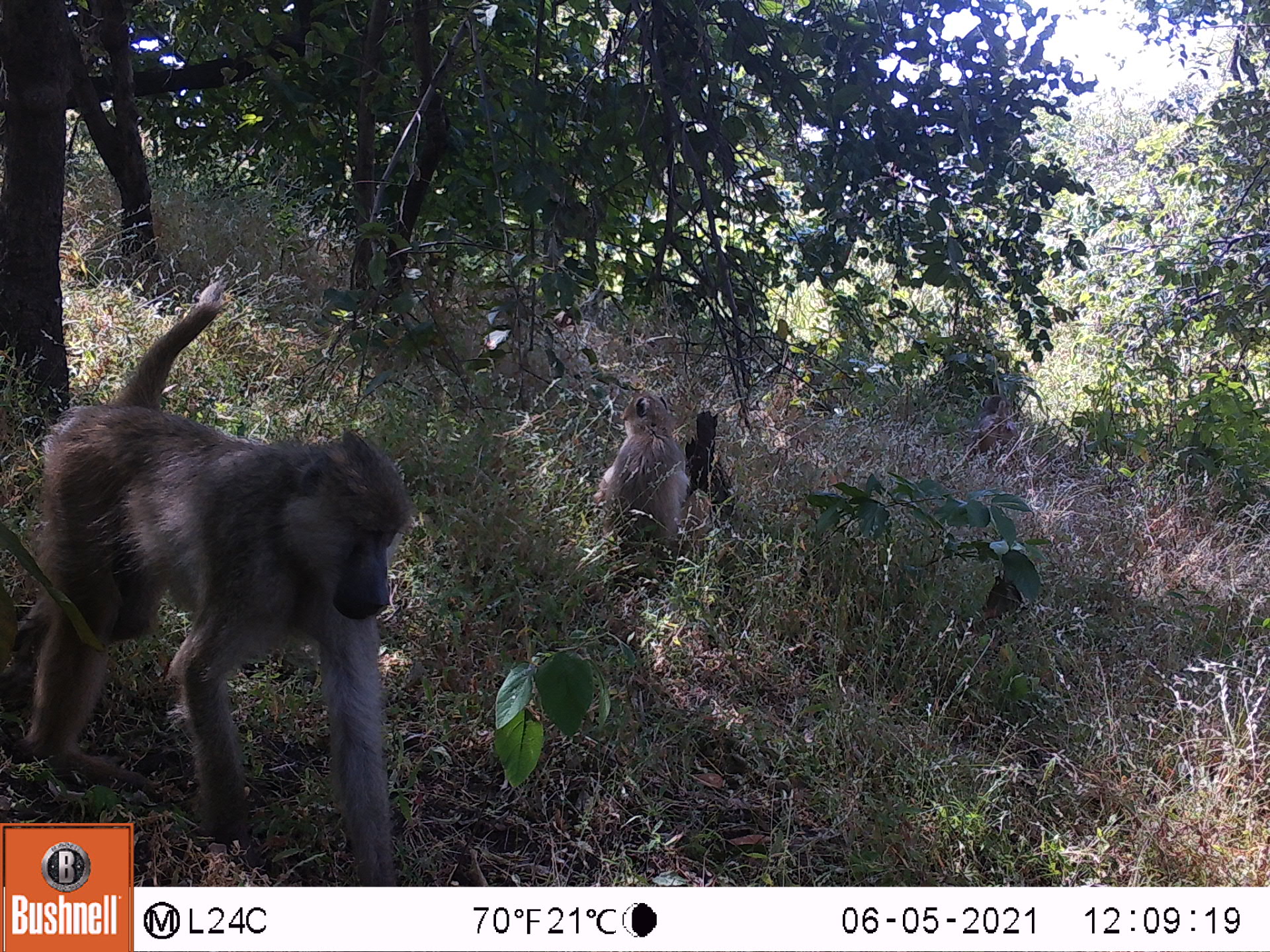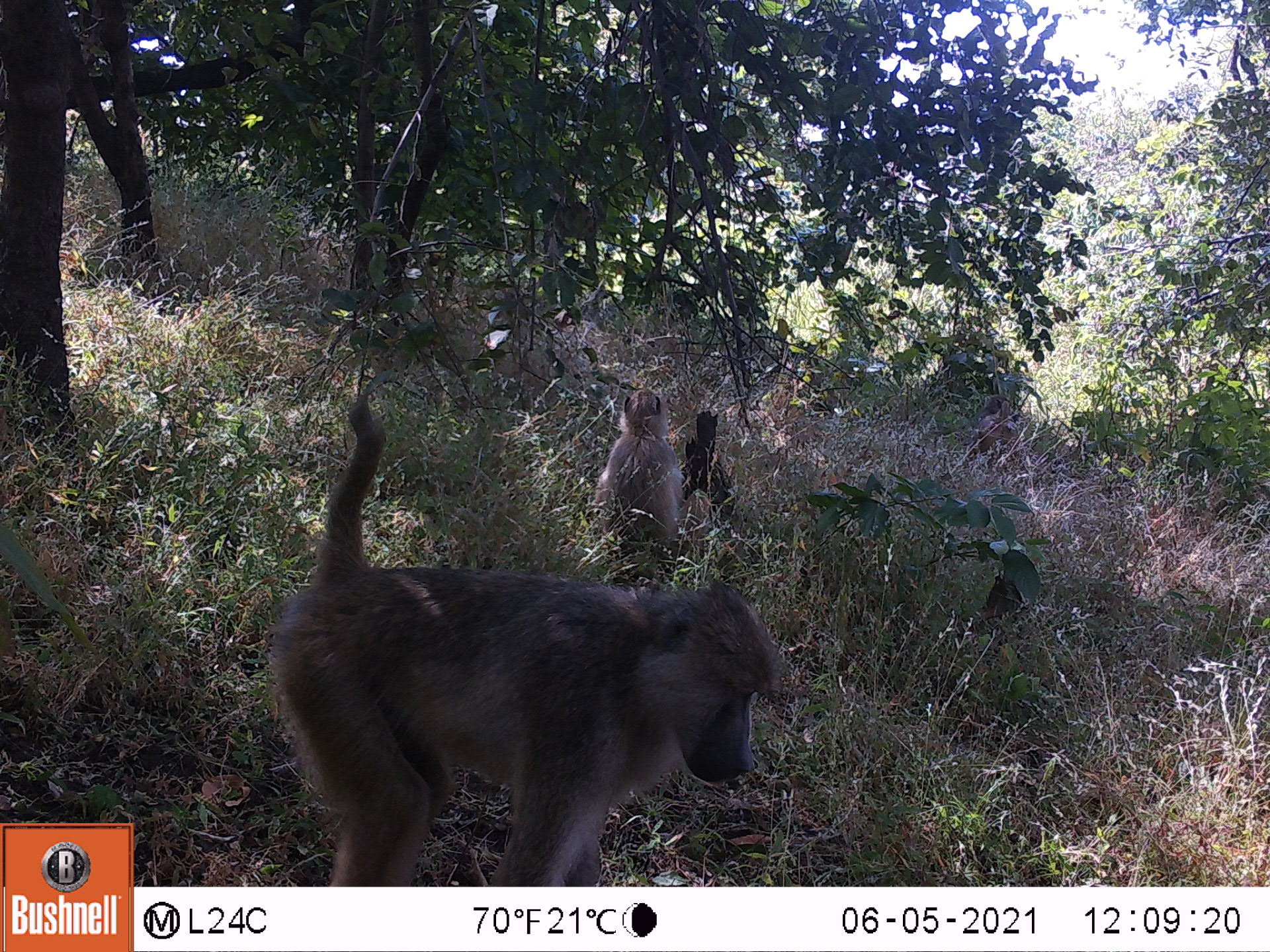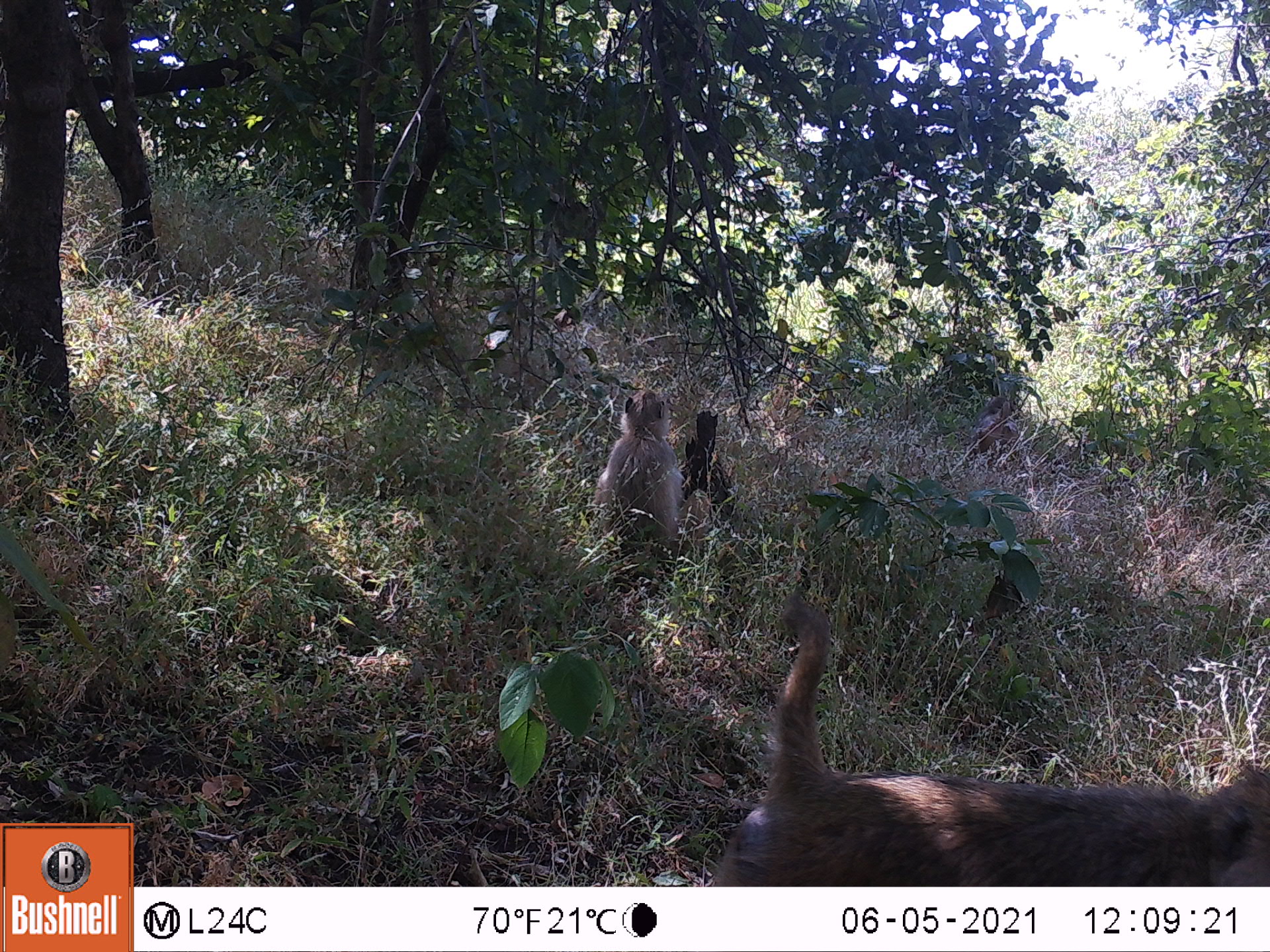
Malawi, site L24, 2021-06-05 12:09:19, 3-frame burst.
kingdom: Animalia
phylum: Chordata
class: Mammalia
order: Primates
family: Cercopithecidae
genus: Papio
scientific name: Papio cynocephalus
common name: yellow baboon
Yellow baboon (Papio cynocephalus), count 3.